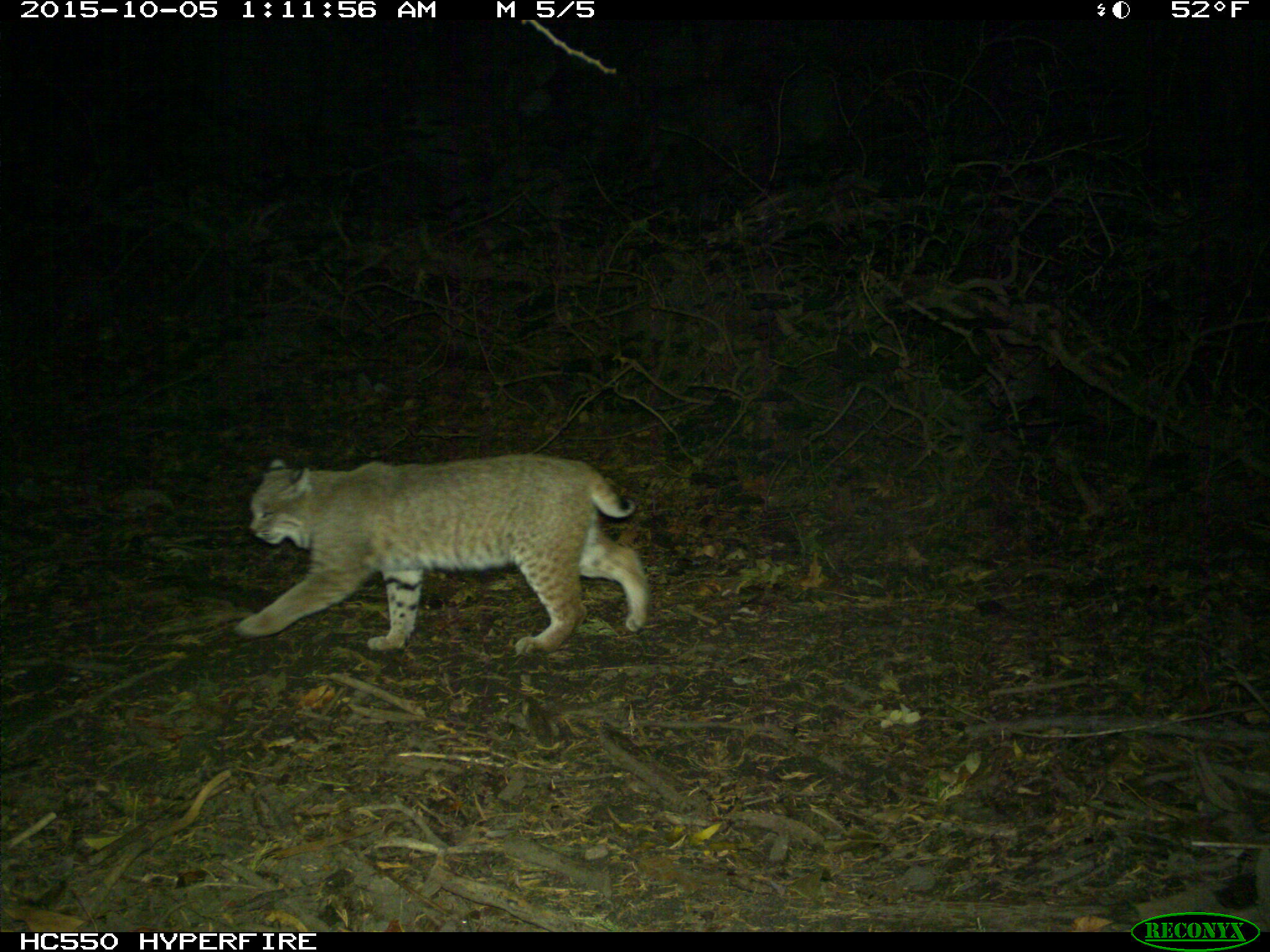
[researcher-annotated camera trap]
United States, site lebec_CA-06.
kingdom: Animalia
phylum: Chordata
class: Mammalia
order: Carnivora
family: Felidae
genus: Lynx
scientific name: Lynx rufus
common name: bobcat